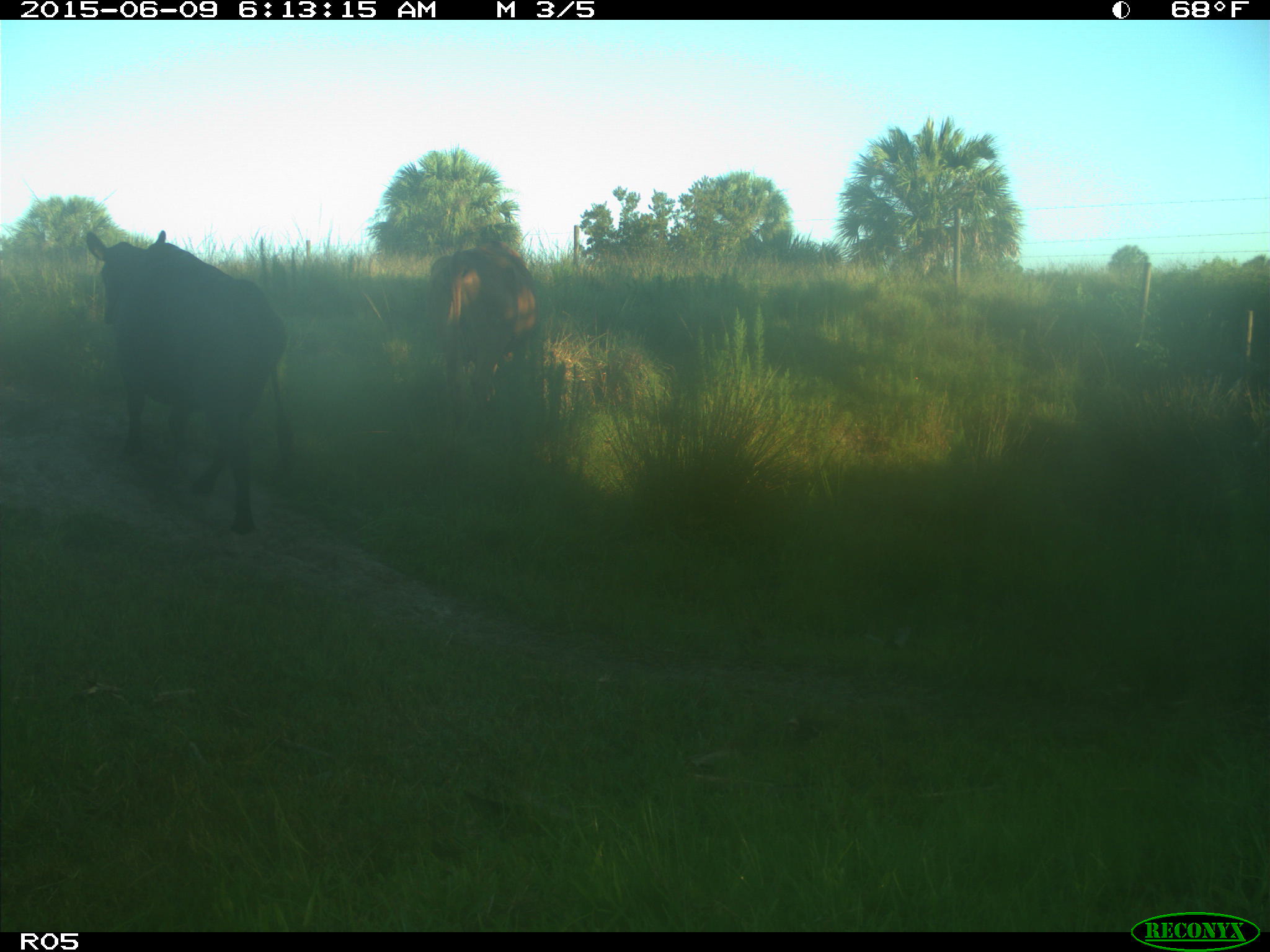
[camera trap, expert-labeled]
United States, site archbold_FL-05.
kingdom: Animalia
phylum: Chordata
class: Mammalia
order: Artiodactyla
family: Bovidae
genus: Bos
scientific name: Bos taurus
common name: domestic cow